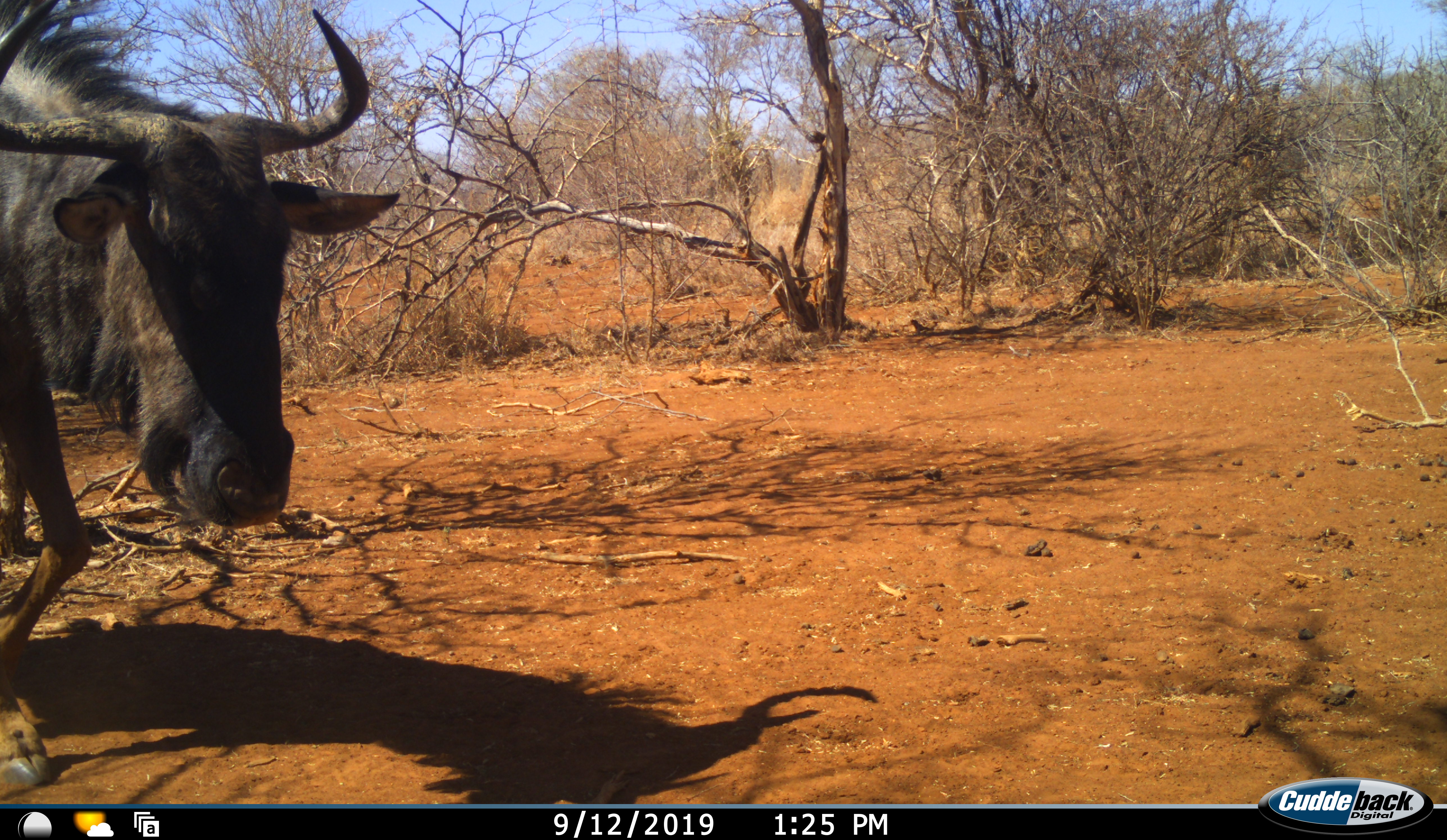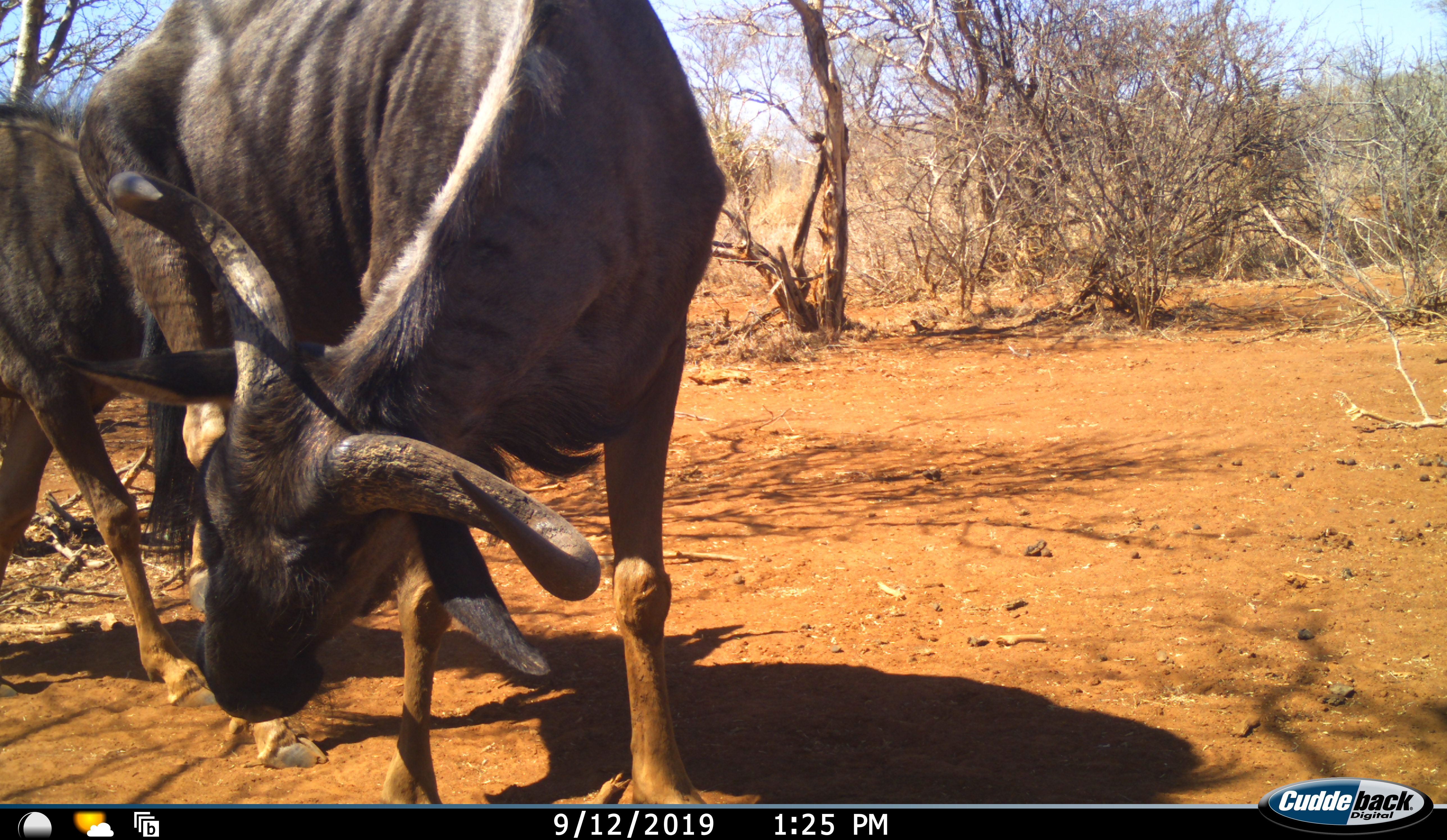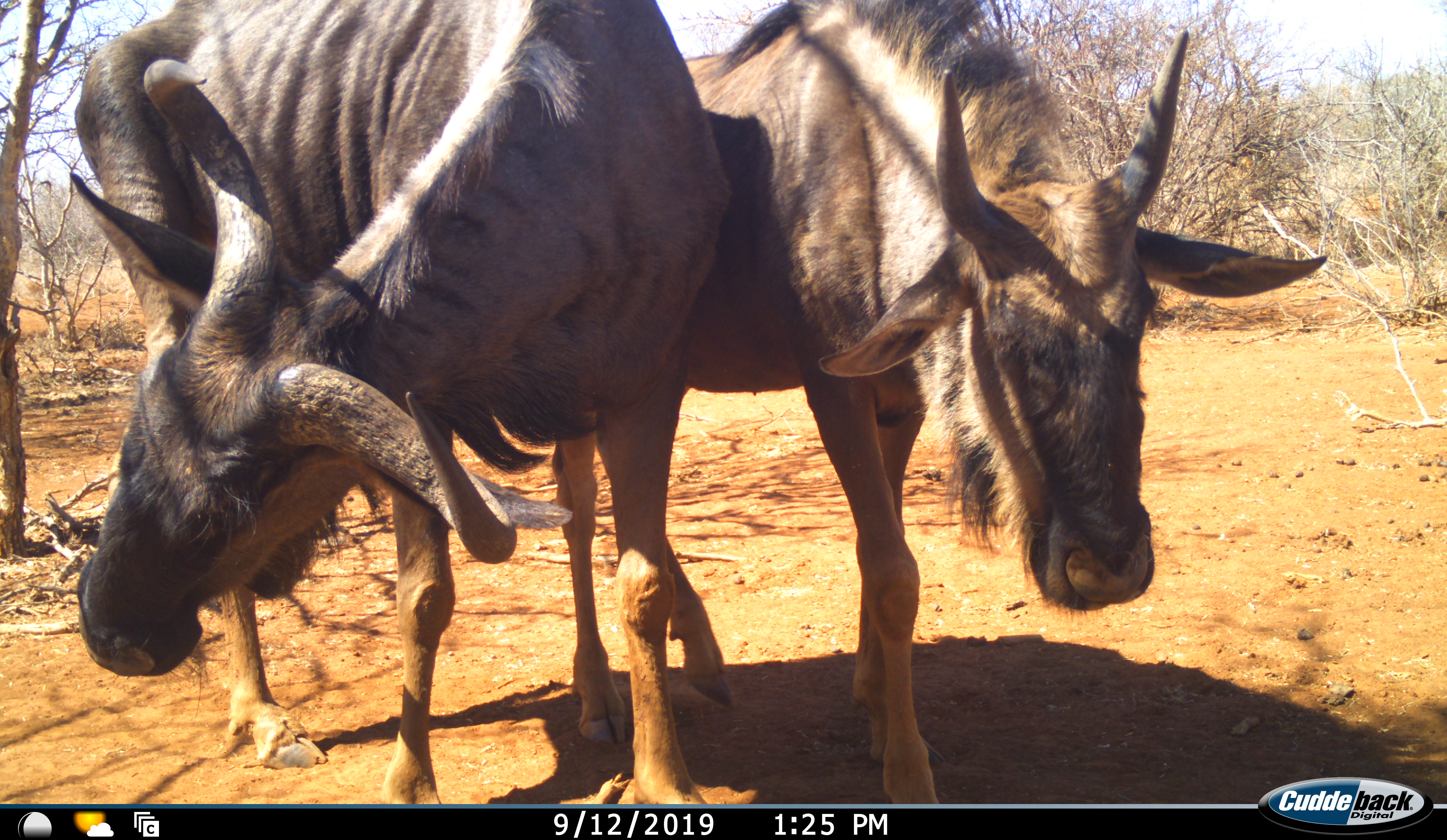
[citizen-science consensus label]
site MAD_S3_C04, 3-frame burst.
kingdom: Animalia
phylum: Chordata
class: Mammalia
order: Artiodactyla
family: Bovidae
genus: Connochaetes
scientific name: Connochaetes taurinus taurinus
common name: blue wildebeest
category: wildebeestblue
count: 2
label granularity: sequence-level